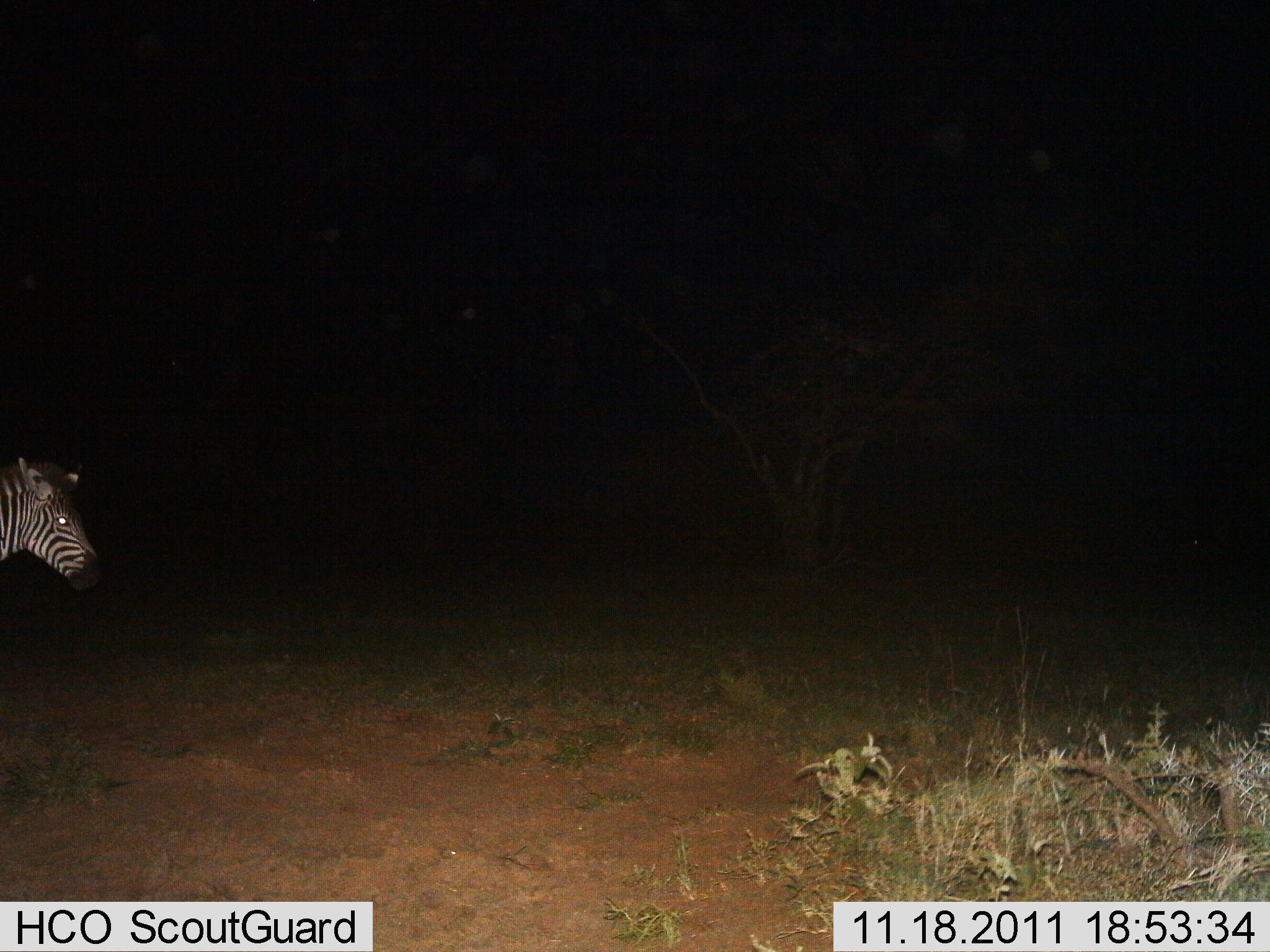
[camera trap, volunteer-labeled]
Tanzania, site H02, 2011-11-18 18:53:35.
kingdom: Animalia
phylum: Chordata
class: Mammalia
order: Perissodactyla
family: Equidae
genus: Equus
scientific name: Equus quagga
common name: plains zebra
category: zebra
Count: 1.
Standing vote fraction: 69%.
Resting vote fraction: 0%.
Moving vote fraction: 31%.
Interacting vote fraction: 0%.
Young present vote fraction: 0%.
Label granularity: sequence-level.